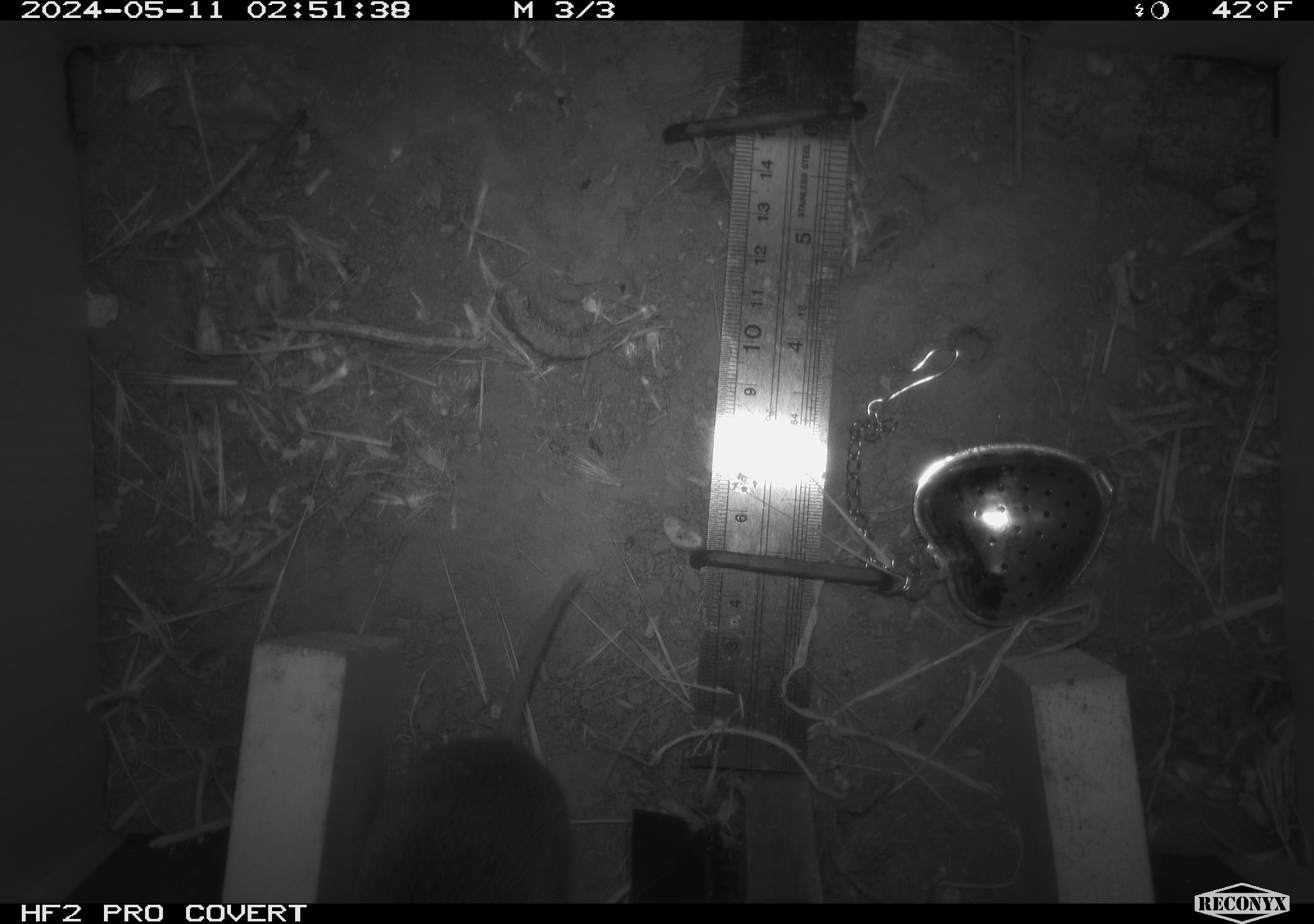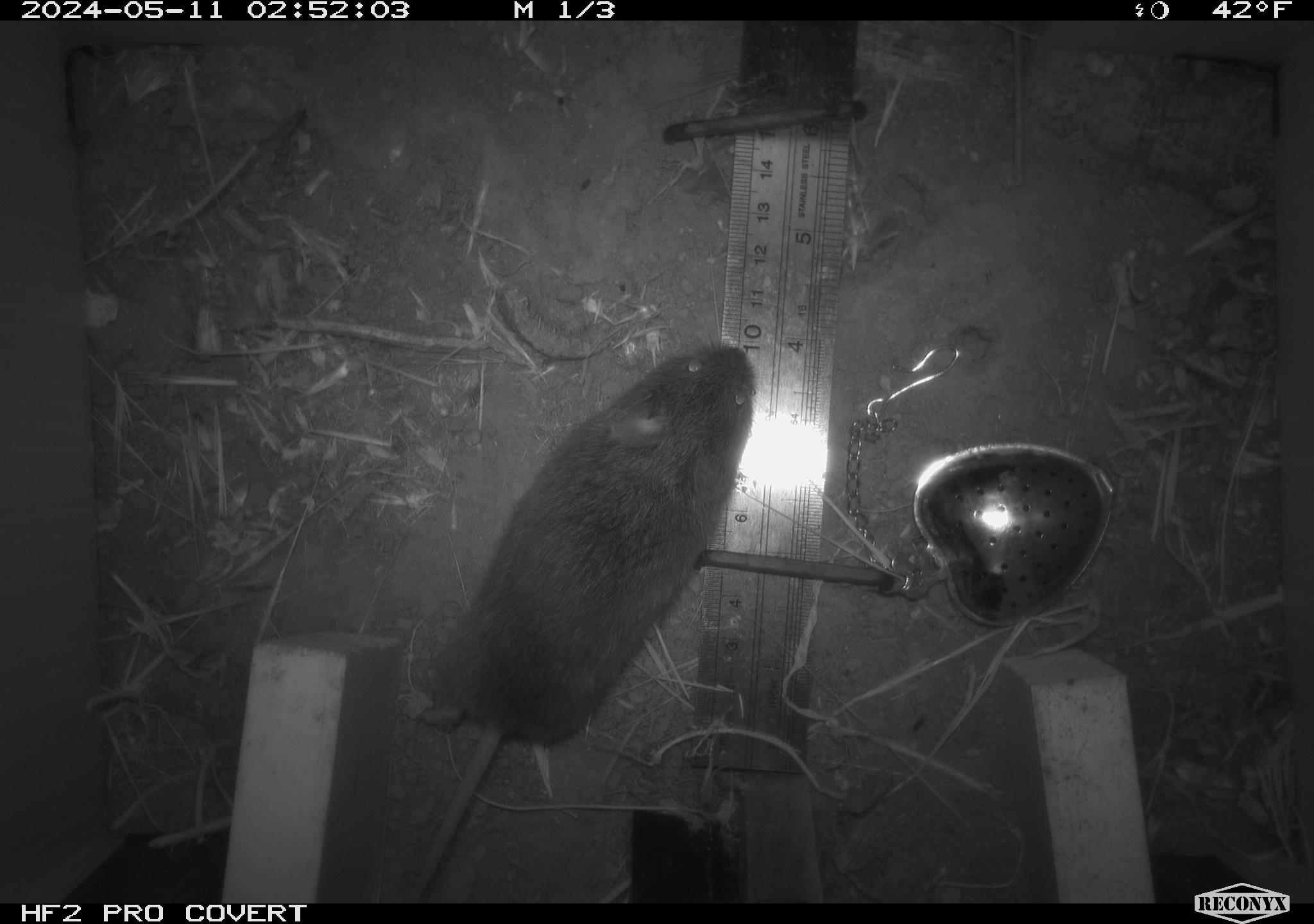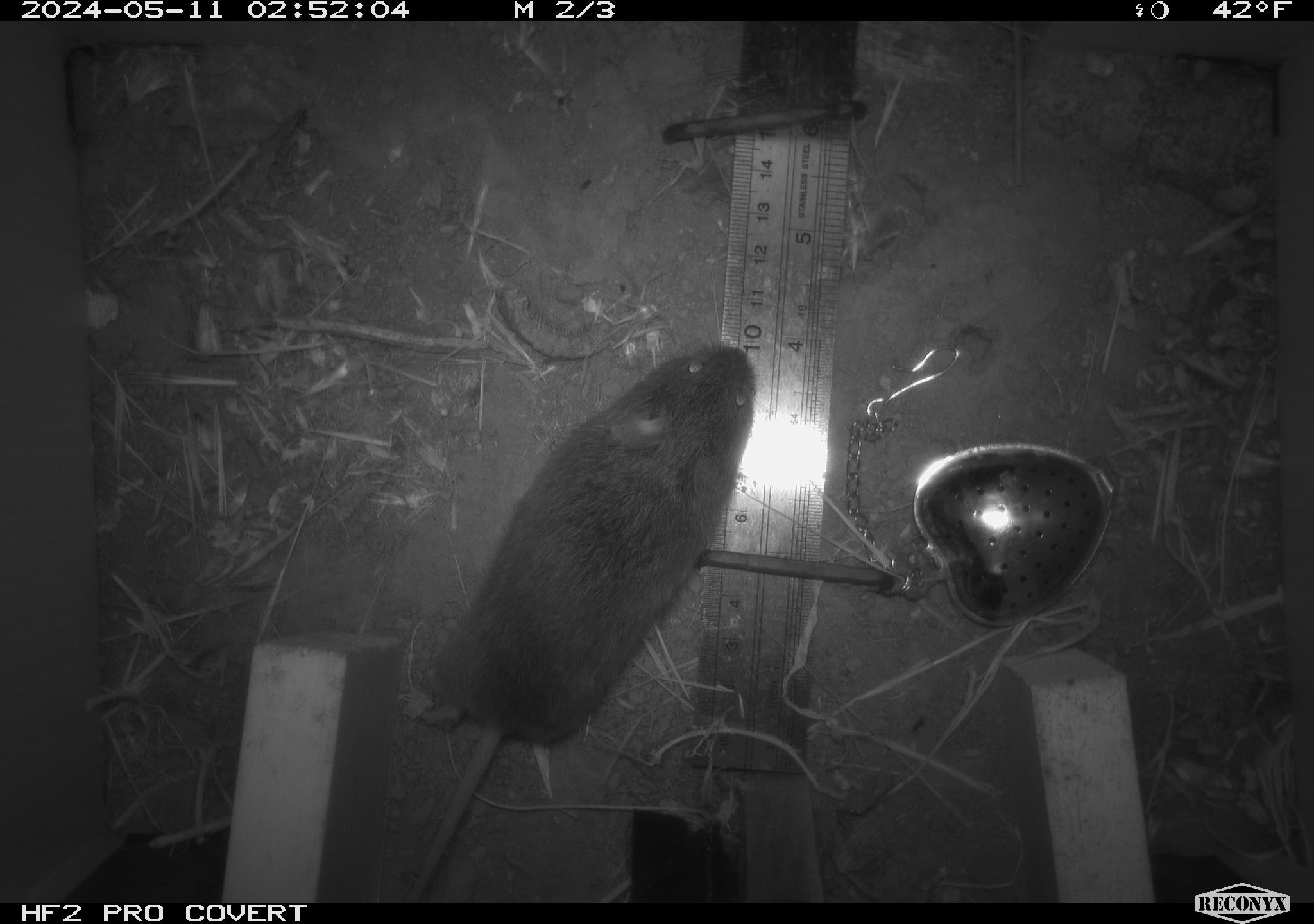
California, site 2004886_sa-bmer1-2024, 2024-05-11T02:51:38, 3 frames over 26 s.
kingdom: Animalia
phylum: Chordata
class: Mammalia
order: Rodentia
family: Cricetidae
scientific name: Arvicolinae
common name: voles, lemmings, and muskrats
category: arvicolinae subfamily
Arvicolinae subfamily (voles, lemmings, and muskrats) (Arvicolinae).